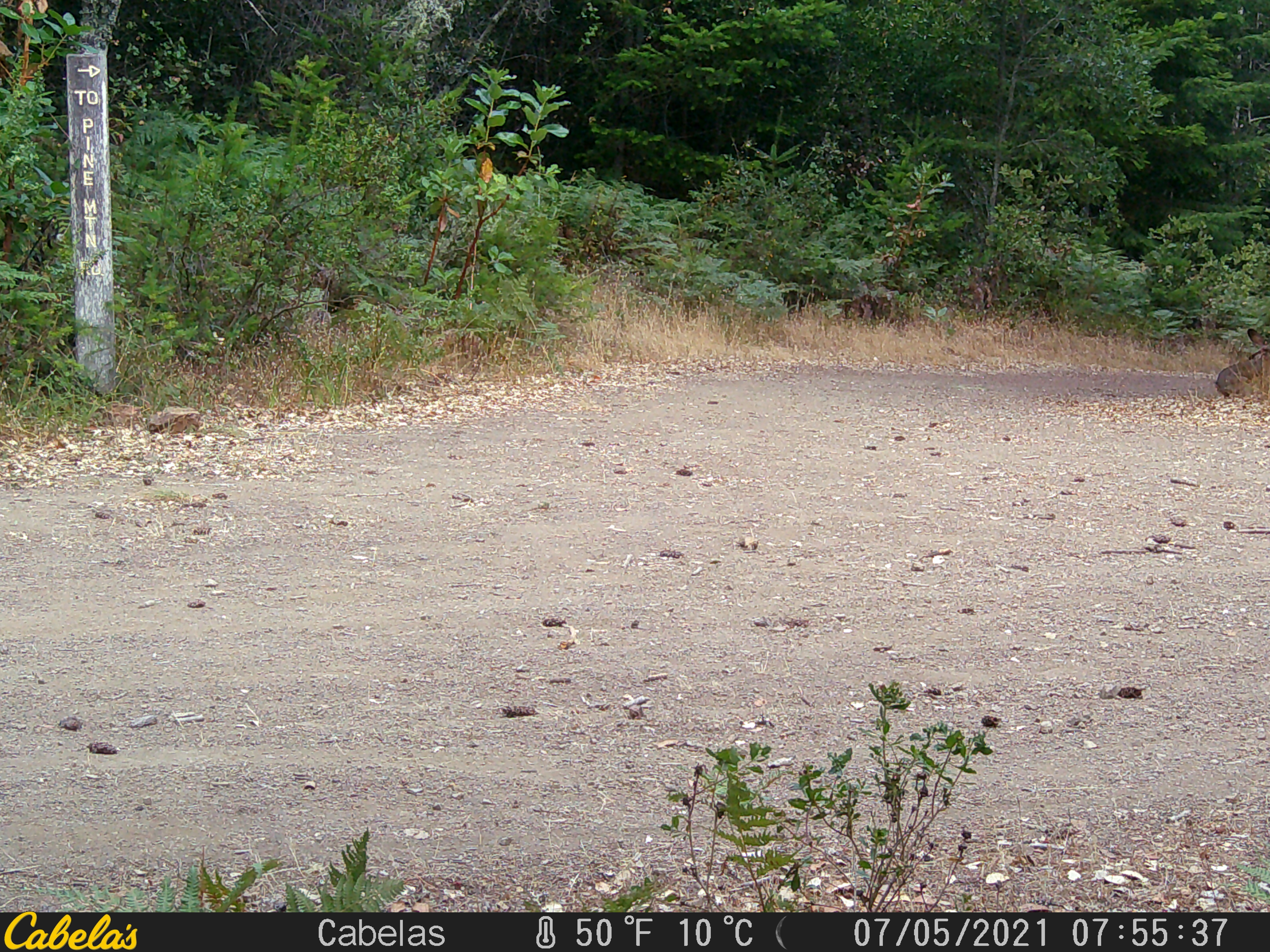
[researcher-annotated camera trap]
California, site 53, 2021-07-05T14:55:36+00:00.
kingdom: Animalia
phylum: Chordata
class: Mammalia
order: Lagomorpha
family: Leporidae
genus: Lepus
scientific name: Lepus californicus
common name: black-tailed jackrabbit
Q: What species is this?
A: Black-tailed jackrabbit (Lepus californicus).